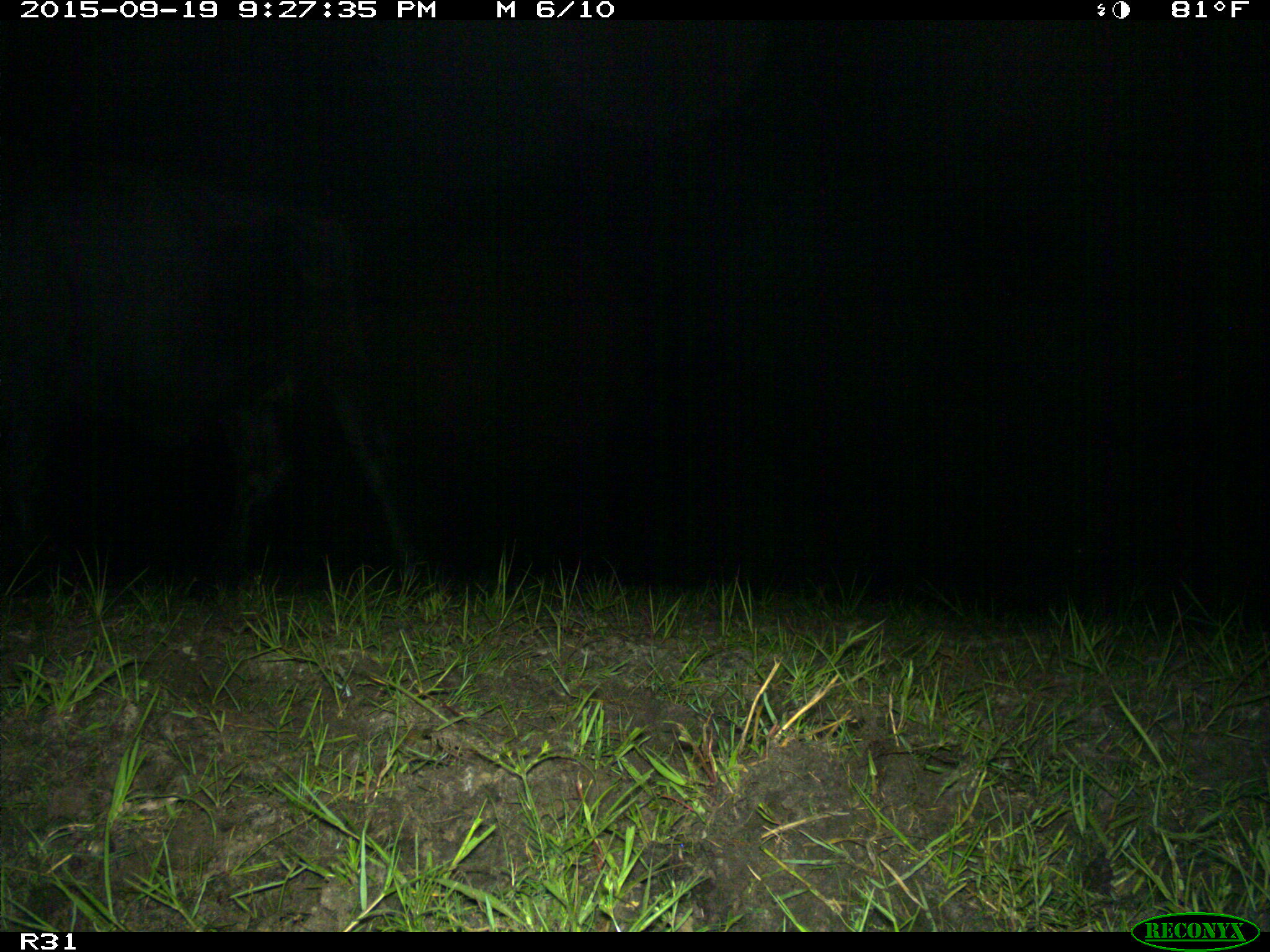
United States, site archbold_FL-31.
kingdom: Animalia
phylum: Chordata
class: Mammalia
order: Artiodactyla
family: Bovidae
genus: Bos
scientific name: Bos taurus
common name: domestic cow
Bos taurus (domestic cow).